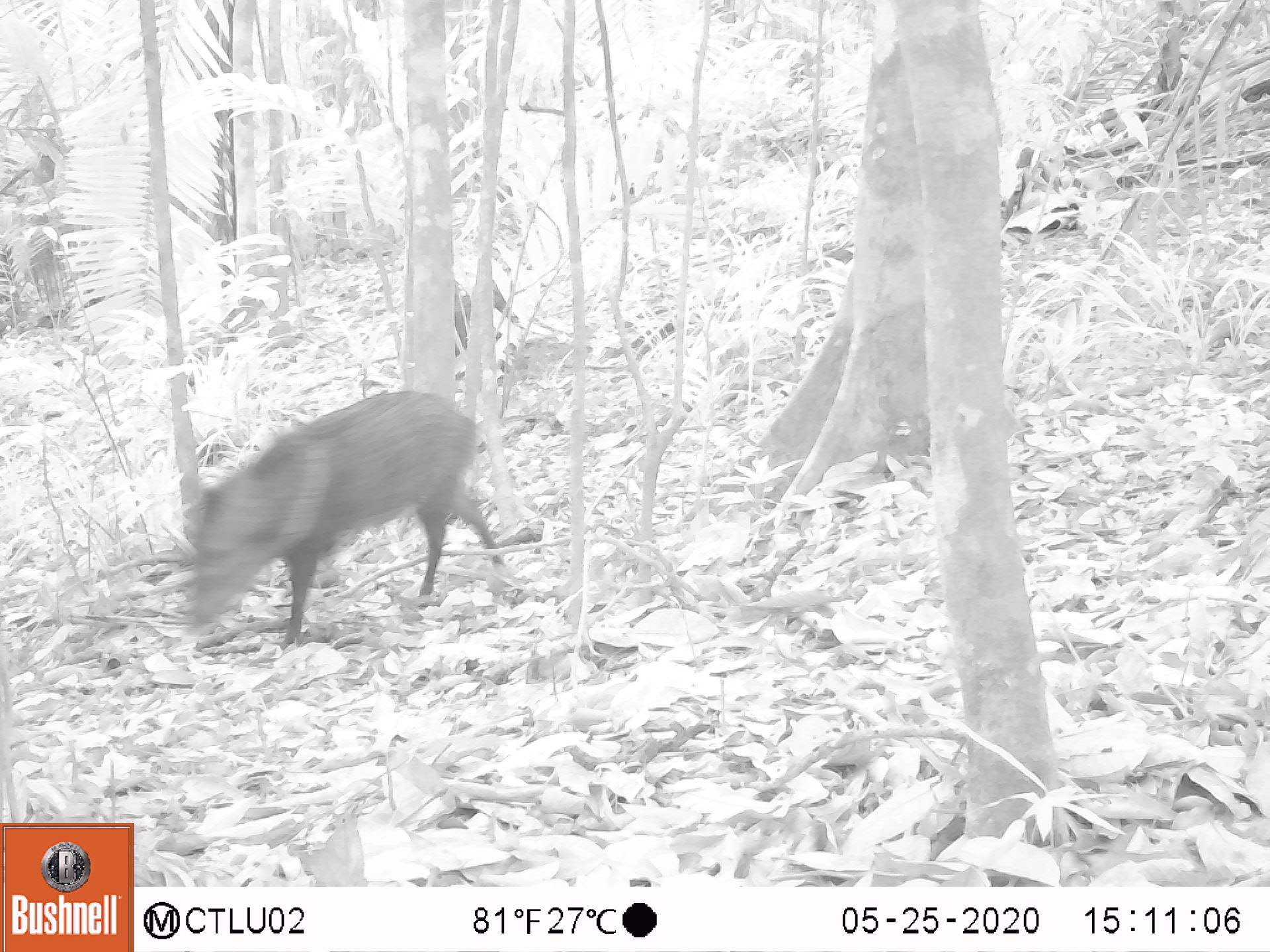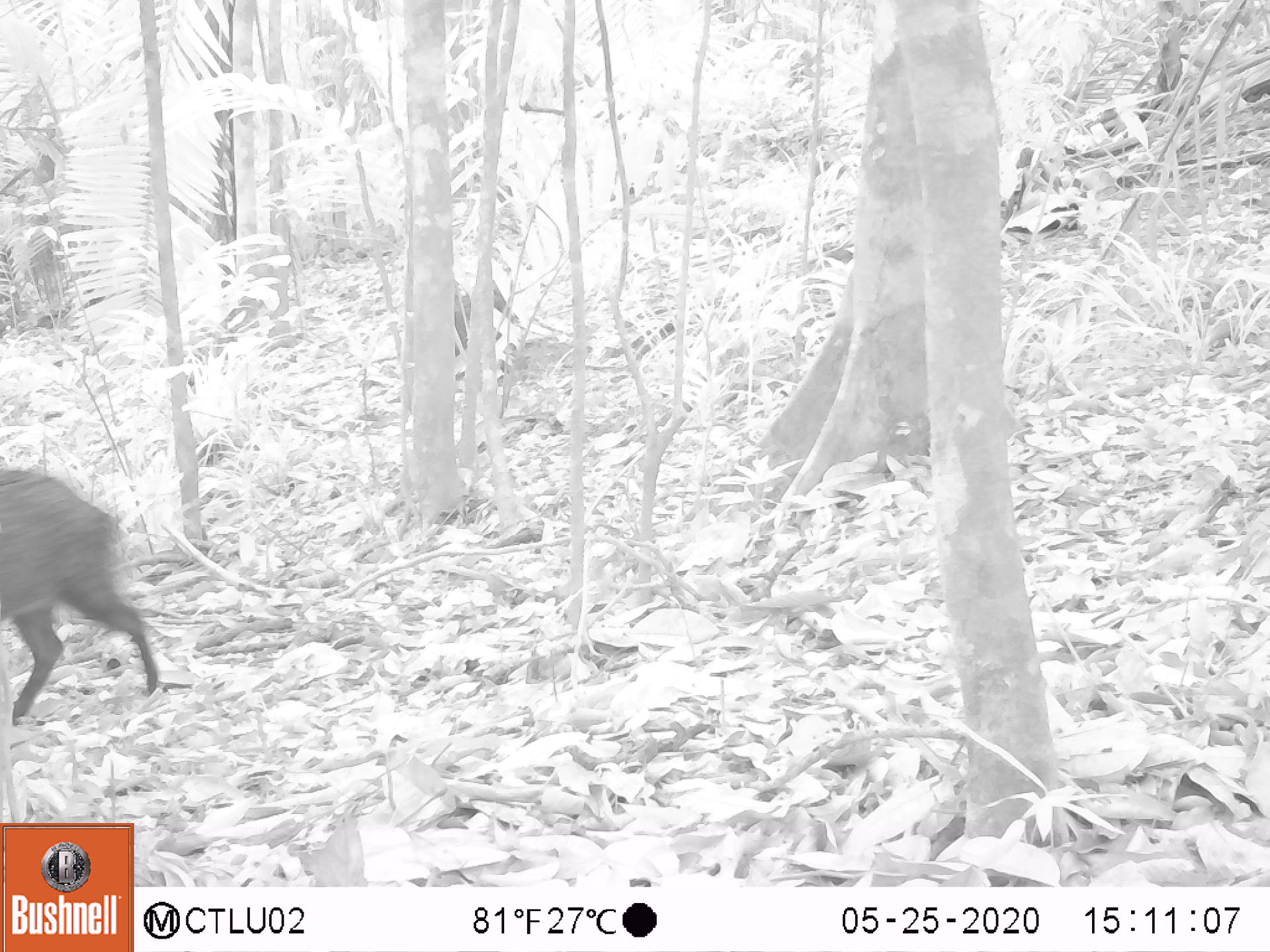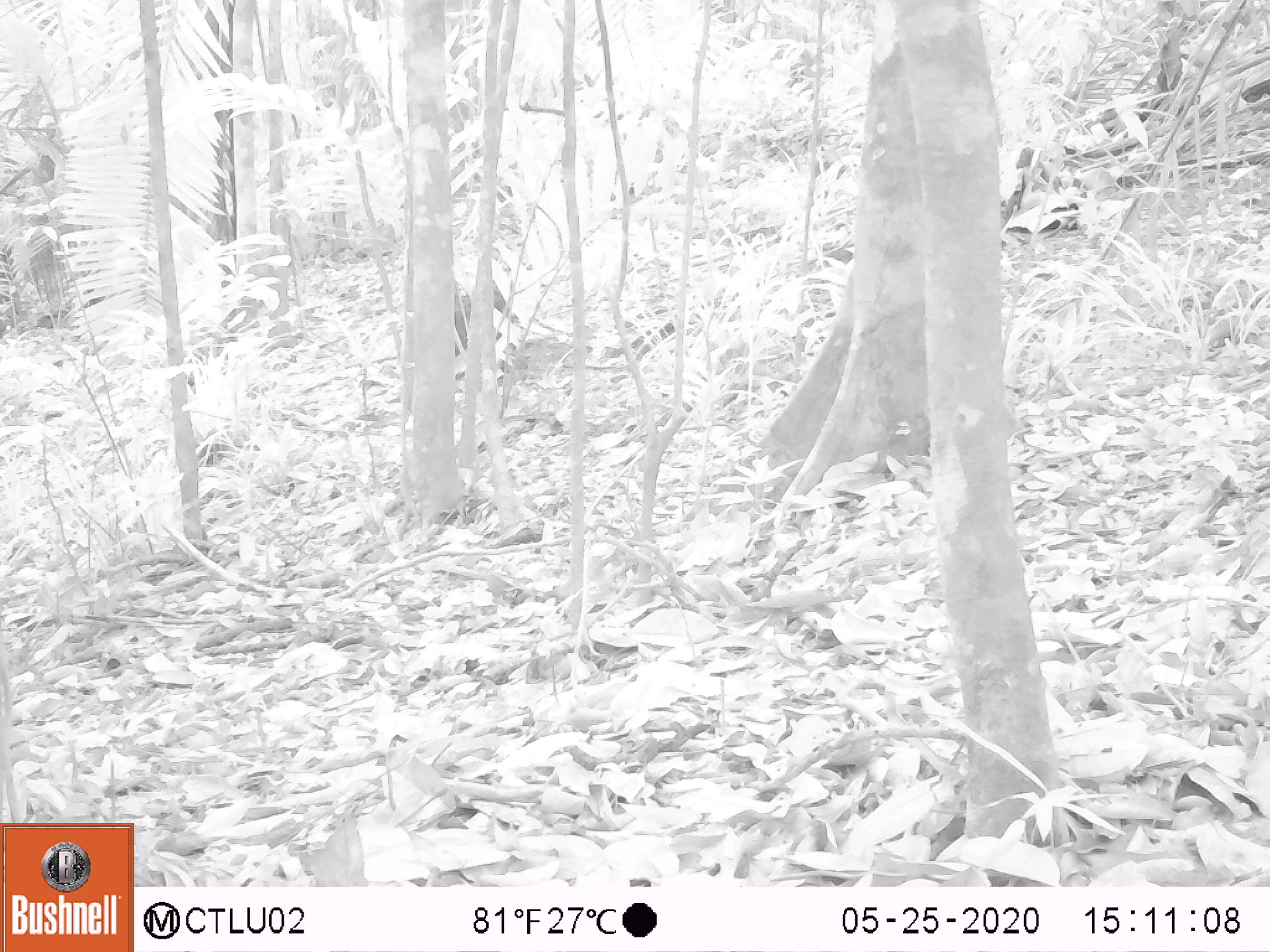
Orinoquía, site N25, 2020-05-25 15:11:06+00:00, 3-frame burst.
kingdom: Animalia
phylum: Chordata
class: Mammalia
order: Artiodactyla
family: Tayassuidae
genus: Pecari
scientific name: Pecari tajacu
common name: collared peccary